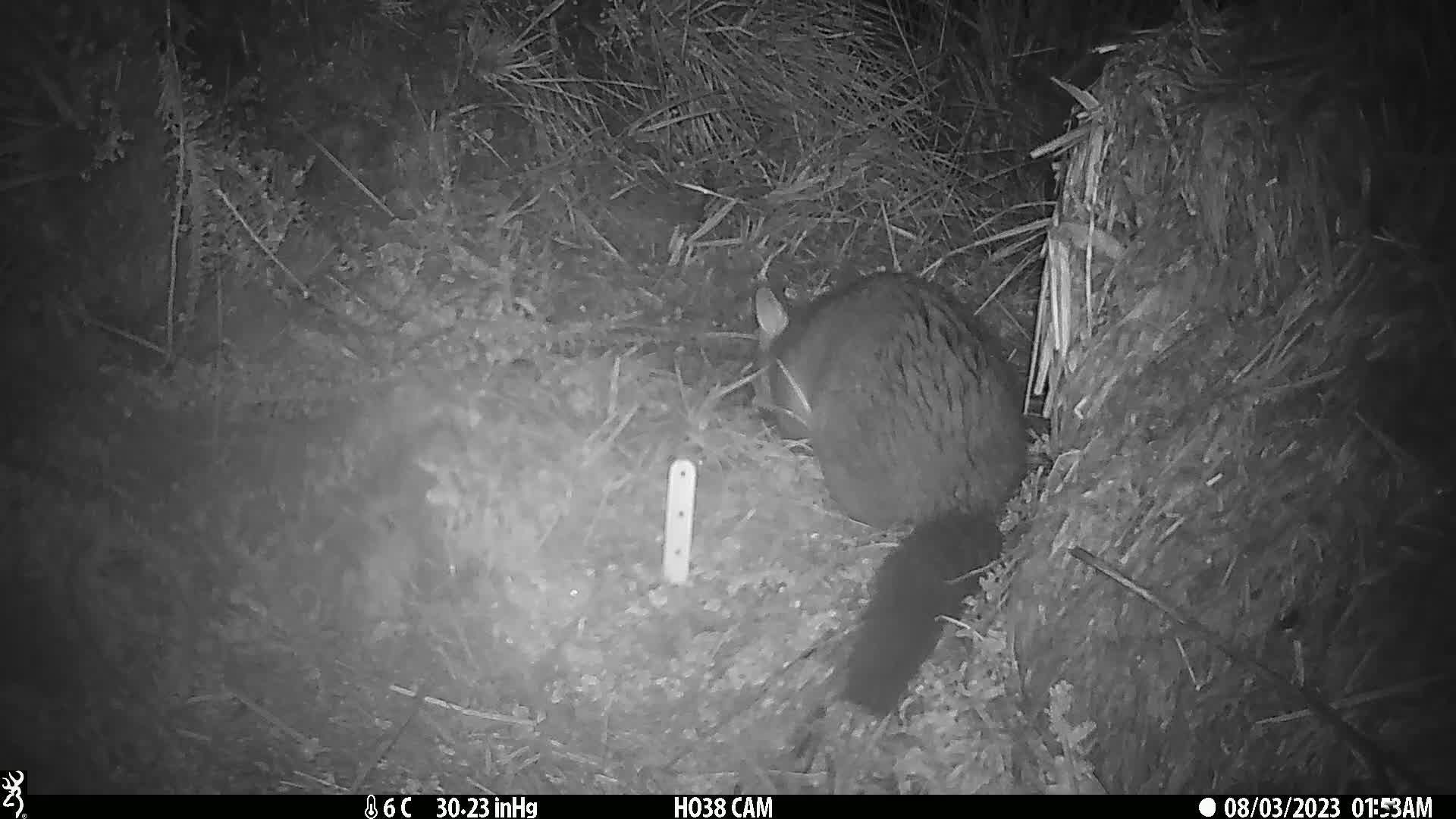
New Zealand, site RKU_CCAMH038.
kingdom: Animalia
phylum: Chordata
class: Mammalia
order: Diprotodontia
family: Phalangeridae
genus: Trichosurus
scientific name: Trichosurus vulpecula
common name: common brushtail possum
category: possum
Possum (common brushtail possum) (Trichosurus vulpecula).